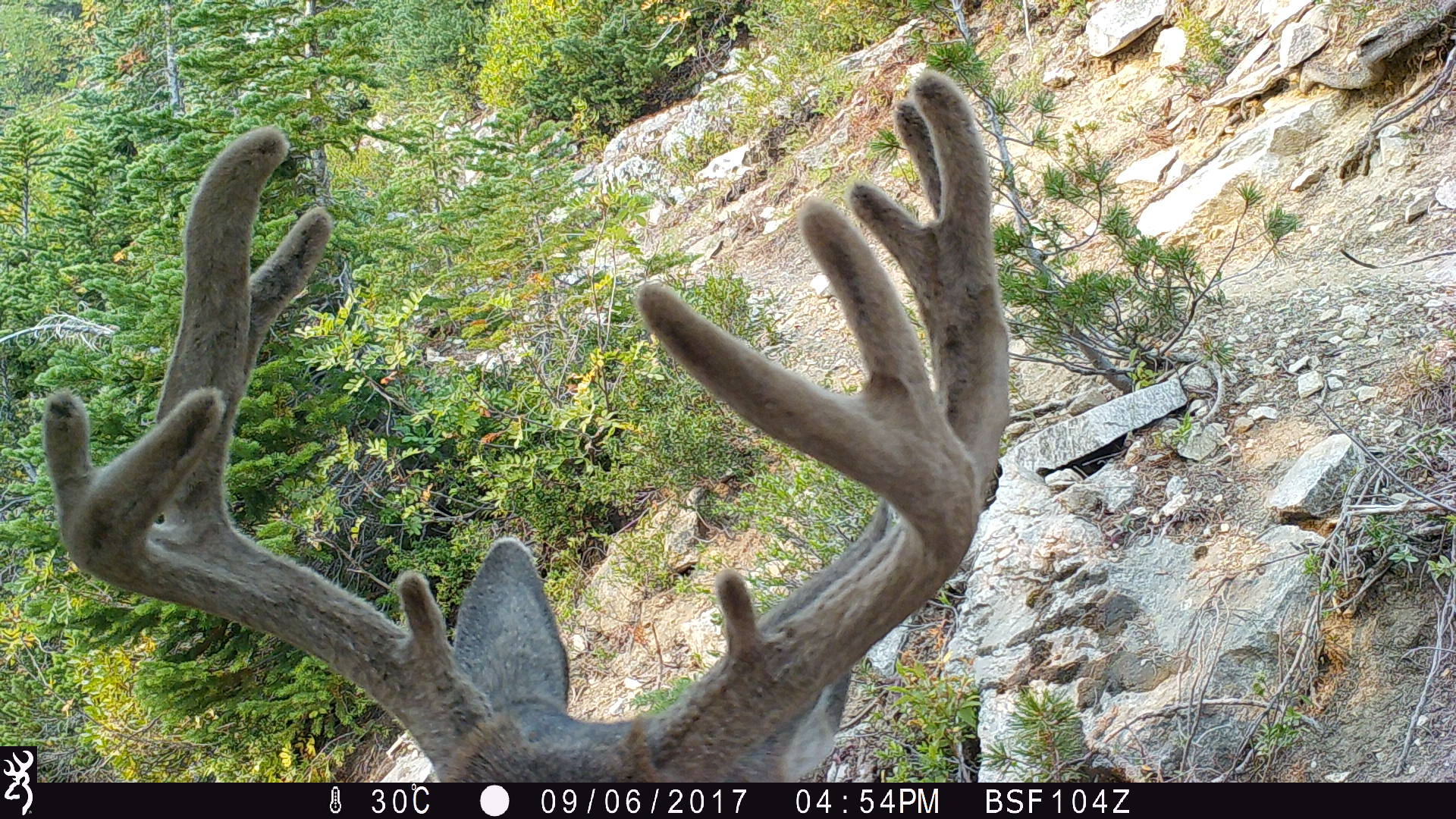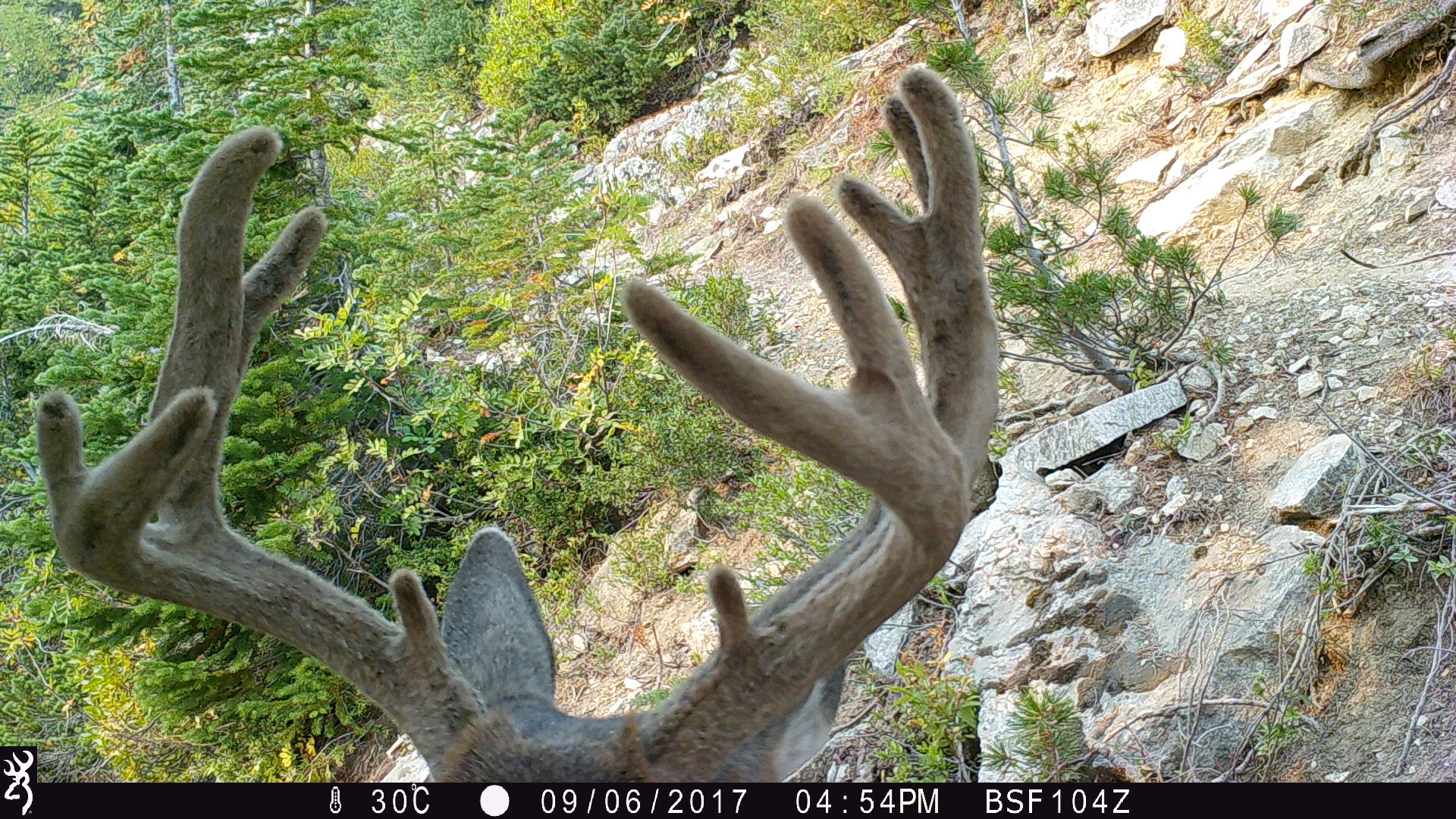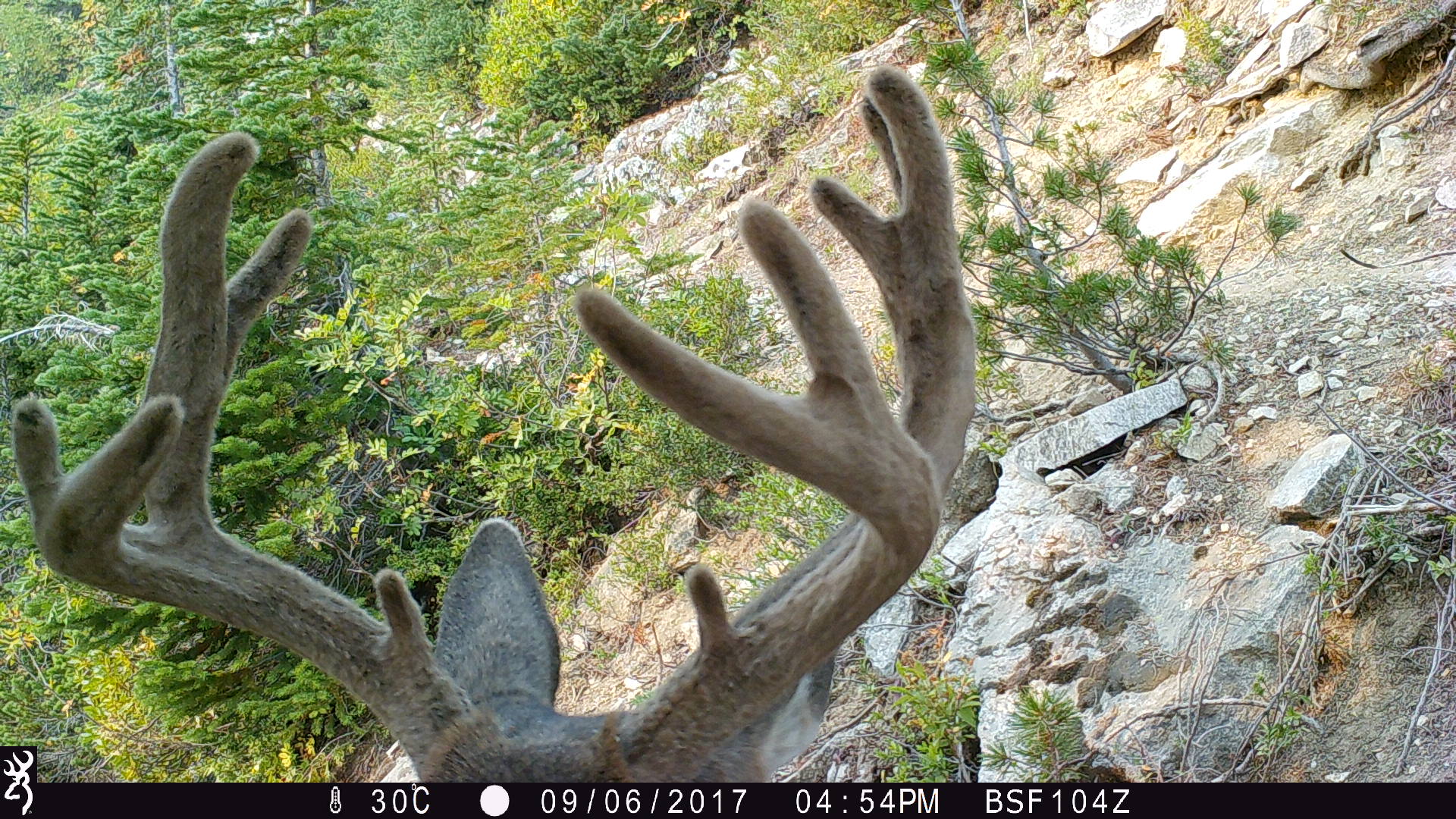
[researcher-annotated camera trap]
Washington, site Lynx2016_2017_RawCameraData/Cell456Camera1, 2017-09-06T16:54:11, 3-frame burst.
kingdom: Animalia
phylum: Chordata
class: Mammalia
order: Artiodactyla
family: Cervidae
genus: Odocoileus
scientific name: Odocoileus hemionus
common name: mule deer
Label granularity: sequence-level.